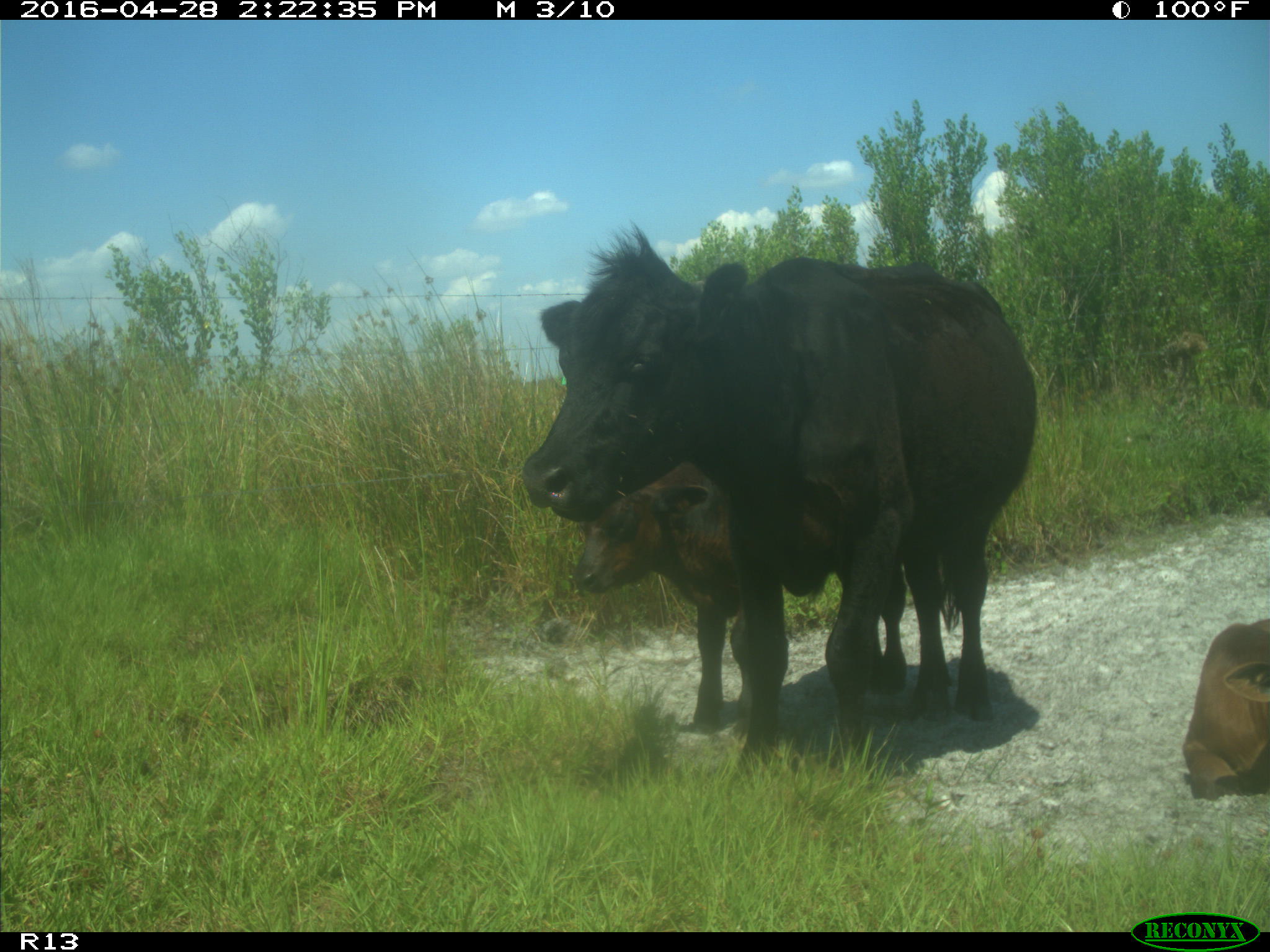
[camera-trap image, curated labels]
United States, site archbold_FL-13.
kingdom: Animalia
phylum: Chordata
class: Mammalia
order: Artiodactyla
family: Bovidae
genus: Bos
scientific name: Bos taurus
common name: domestic cow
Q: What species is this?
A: Bos taurus (domestic cow).